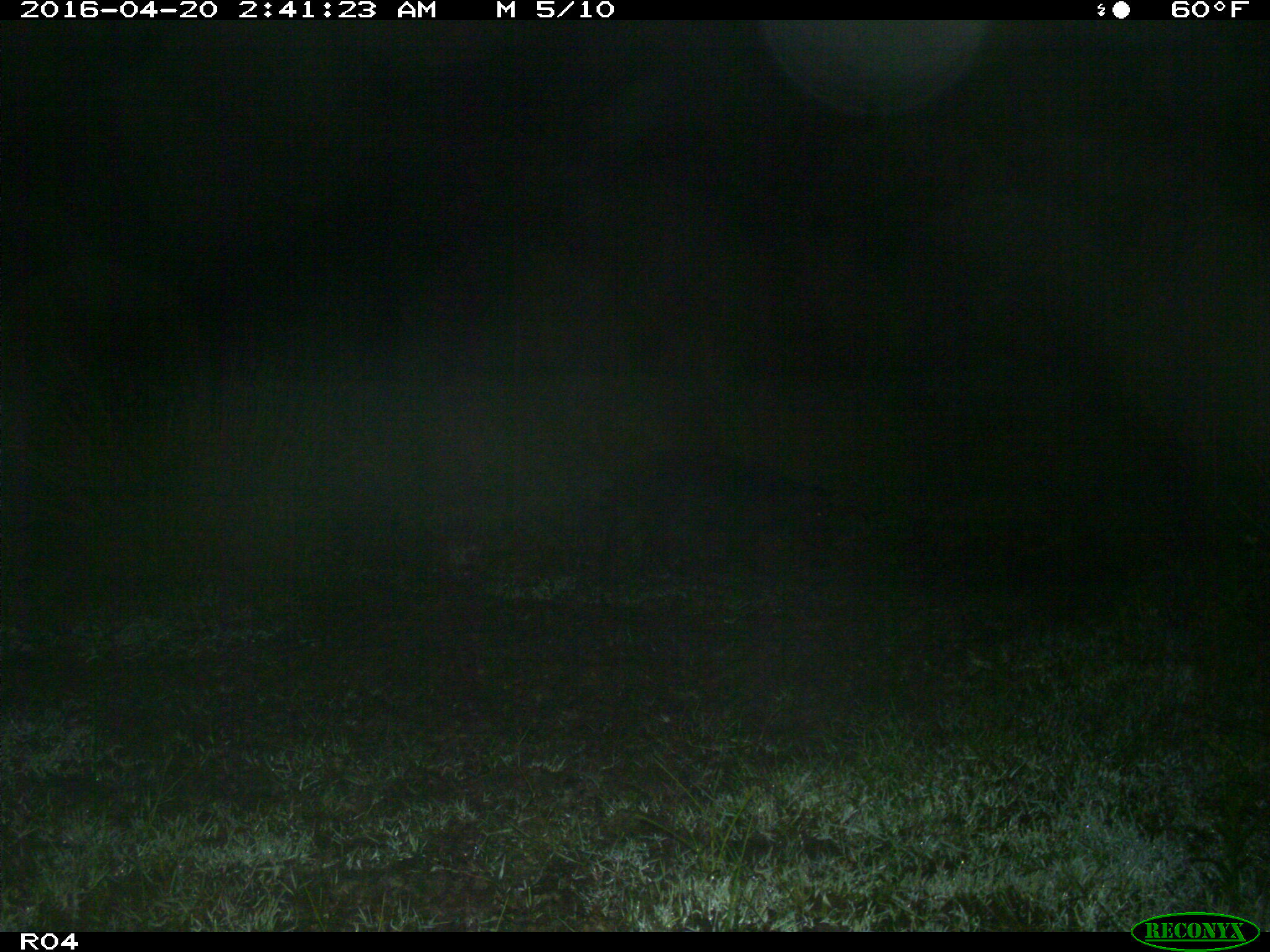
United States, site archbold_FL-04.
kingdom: Animalia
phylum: Chordata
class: Mammalia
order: Artiodactyla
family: Suidae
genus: Sus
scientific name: Sus scrofa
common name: wild boar